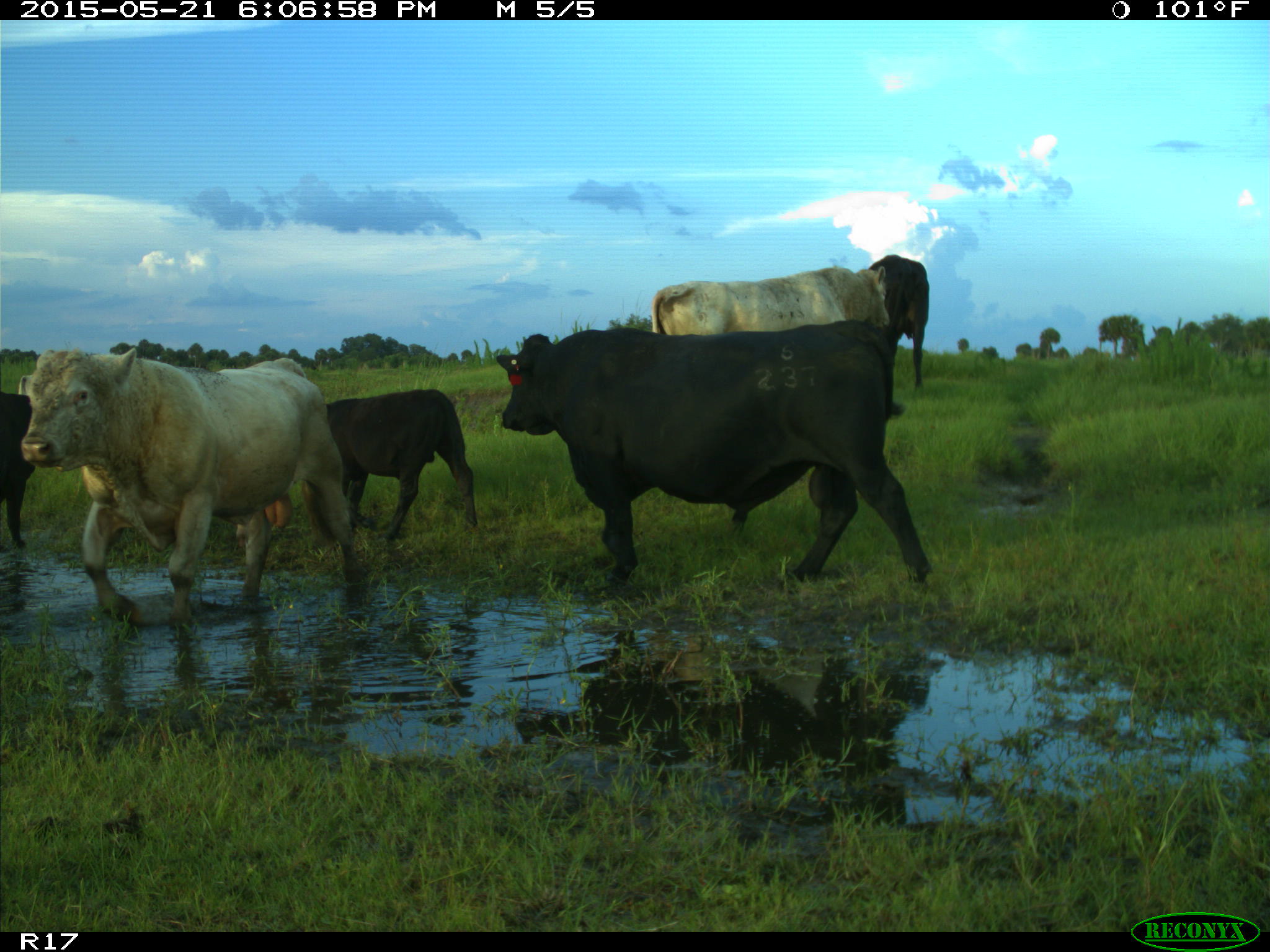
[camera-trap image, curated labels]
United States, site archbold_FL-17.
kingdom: Animalia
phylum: Chordata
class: Mammalia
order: Artiodactyla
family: Bovidae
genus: Bos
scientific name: Bos taurus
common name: domestic cow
Bos taurus (domestic cow).